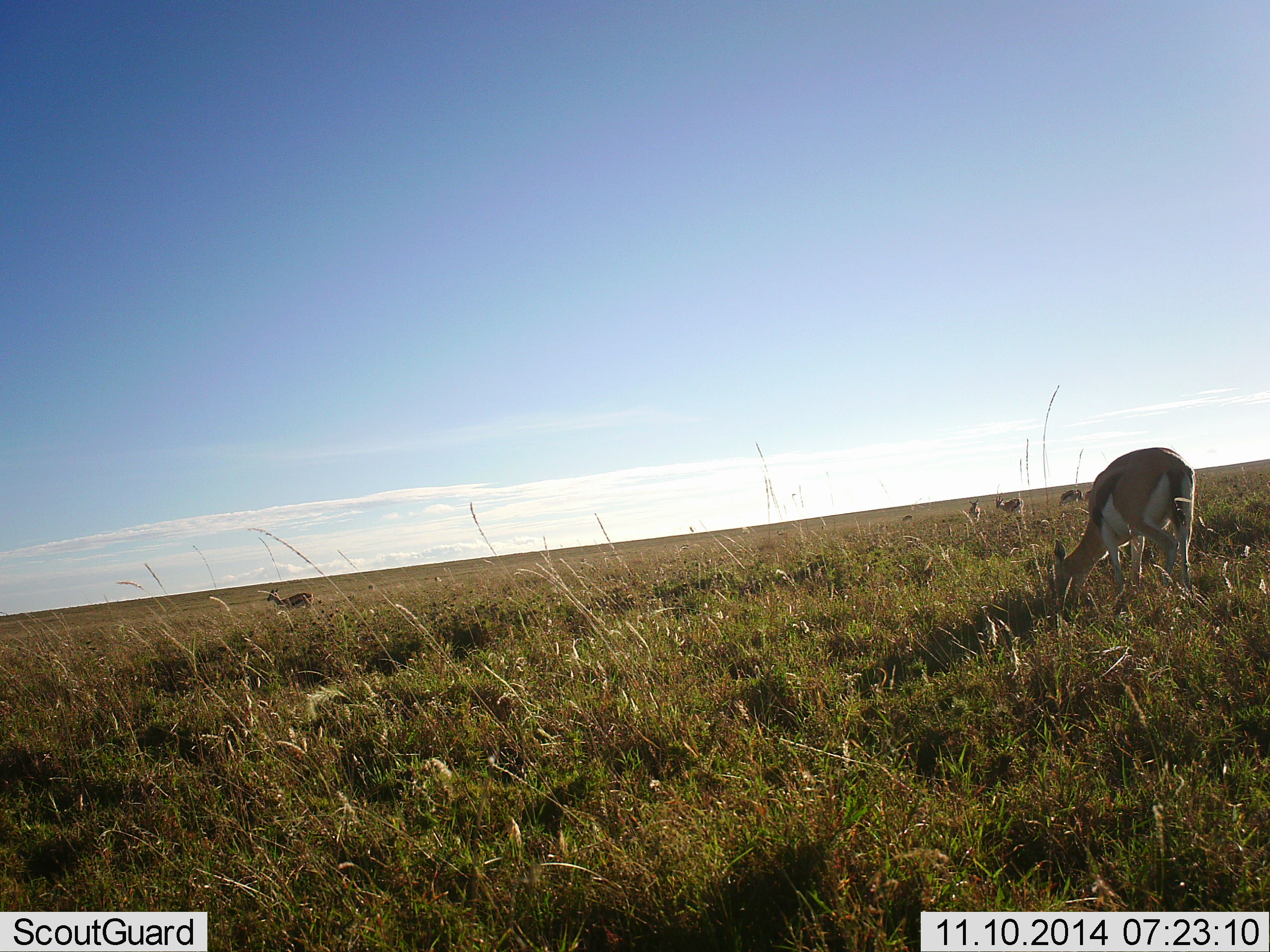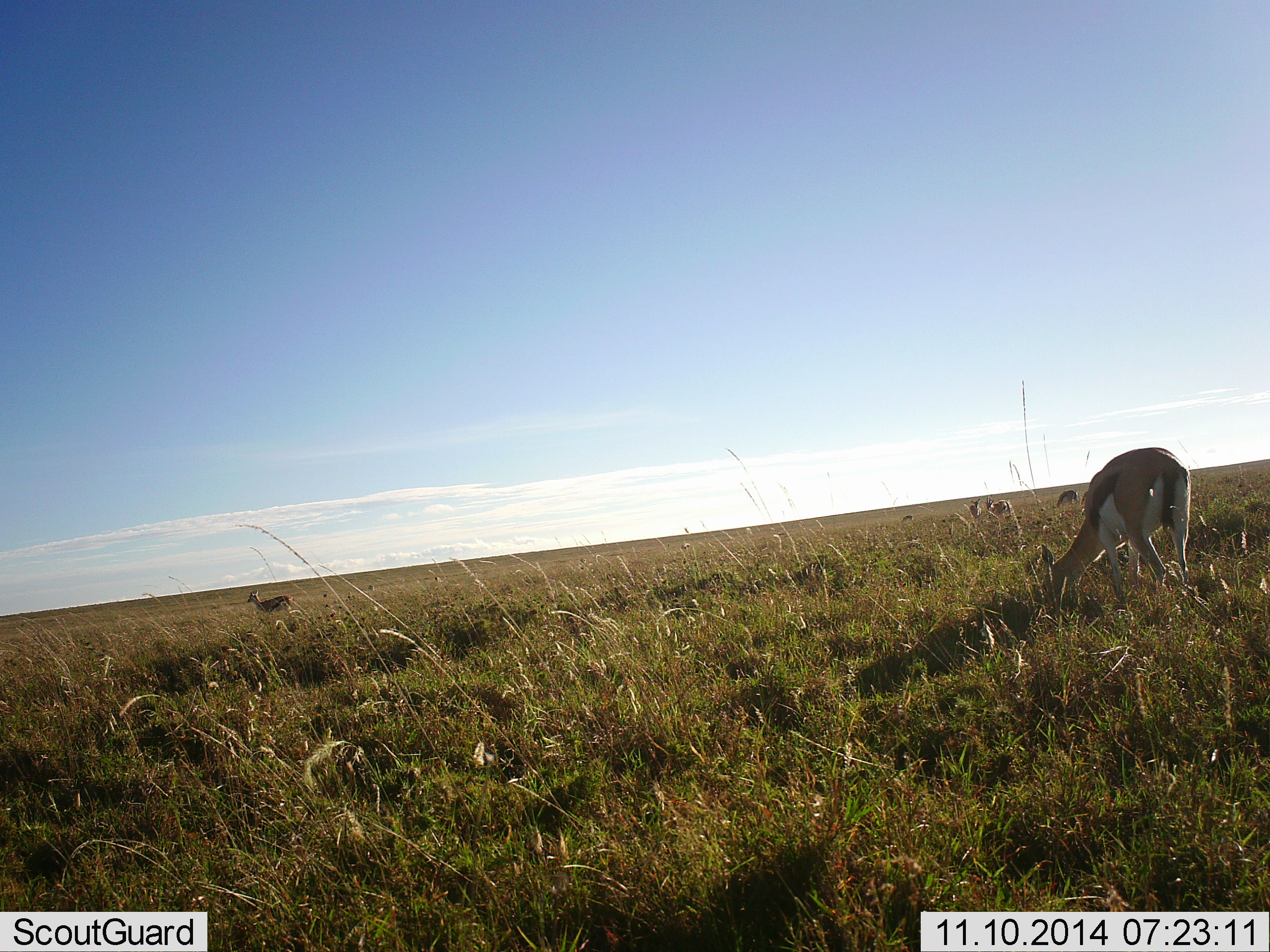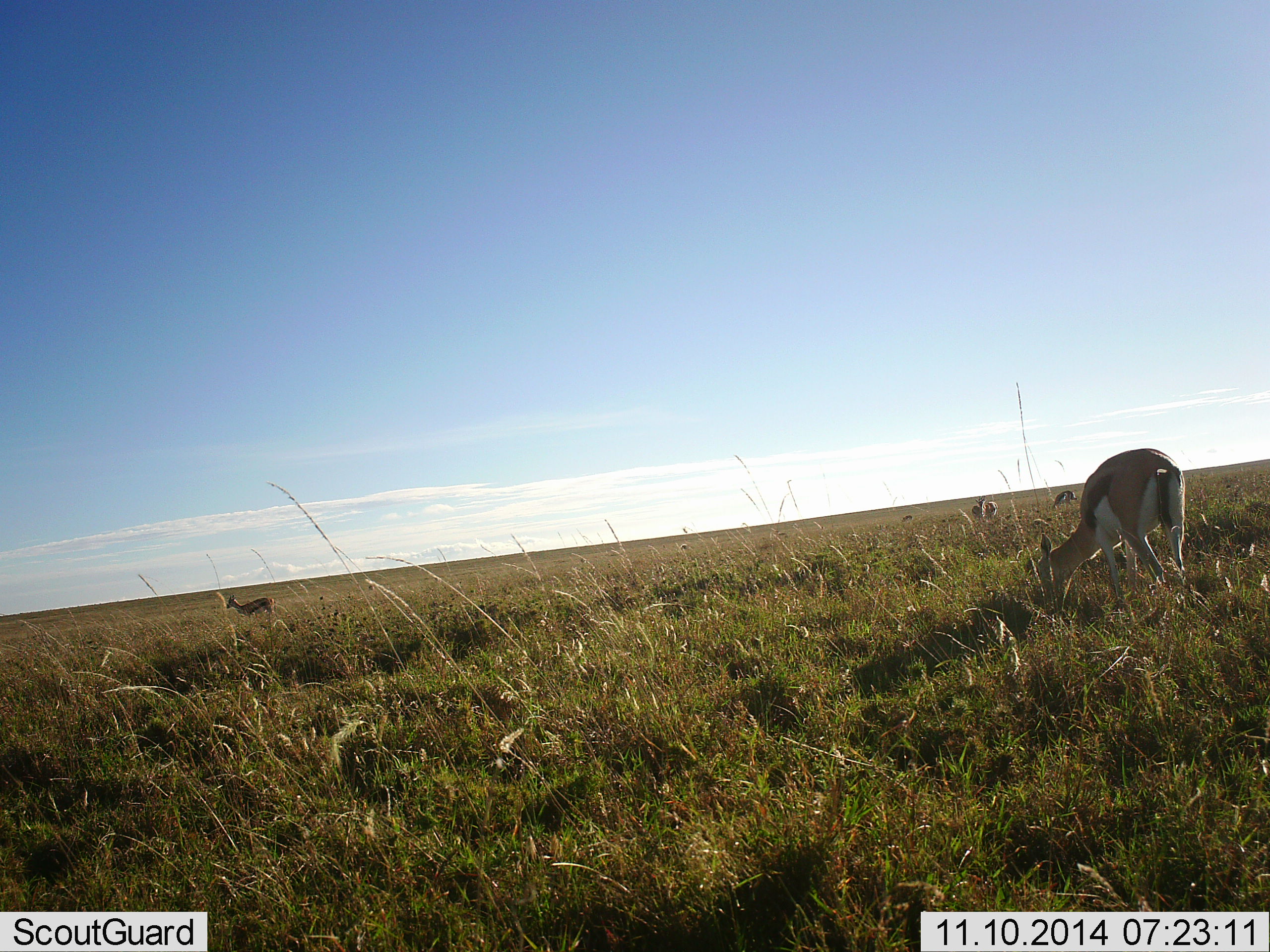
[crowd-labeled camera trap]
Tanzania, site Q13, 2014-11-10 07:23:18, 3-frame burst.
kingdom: Animalia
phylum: Chordata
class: Mammalia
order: Artiodactyla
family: Bovidae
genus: Eudorcas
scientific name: Eudorcas thomsonii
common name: thomson's gazelle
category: gazellethomsons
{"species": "gazellethomsons (thomson's gazelle) (Eudorcas thomsonii)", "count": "5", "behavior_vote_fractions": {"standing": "50%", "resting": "0%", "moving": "50%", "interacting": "0%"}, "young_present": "10%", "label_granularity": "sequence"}